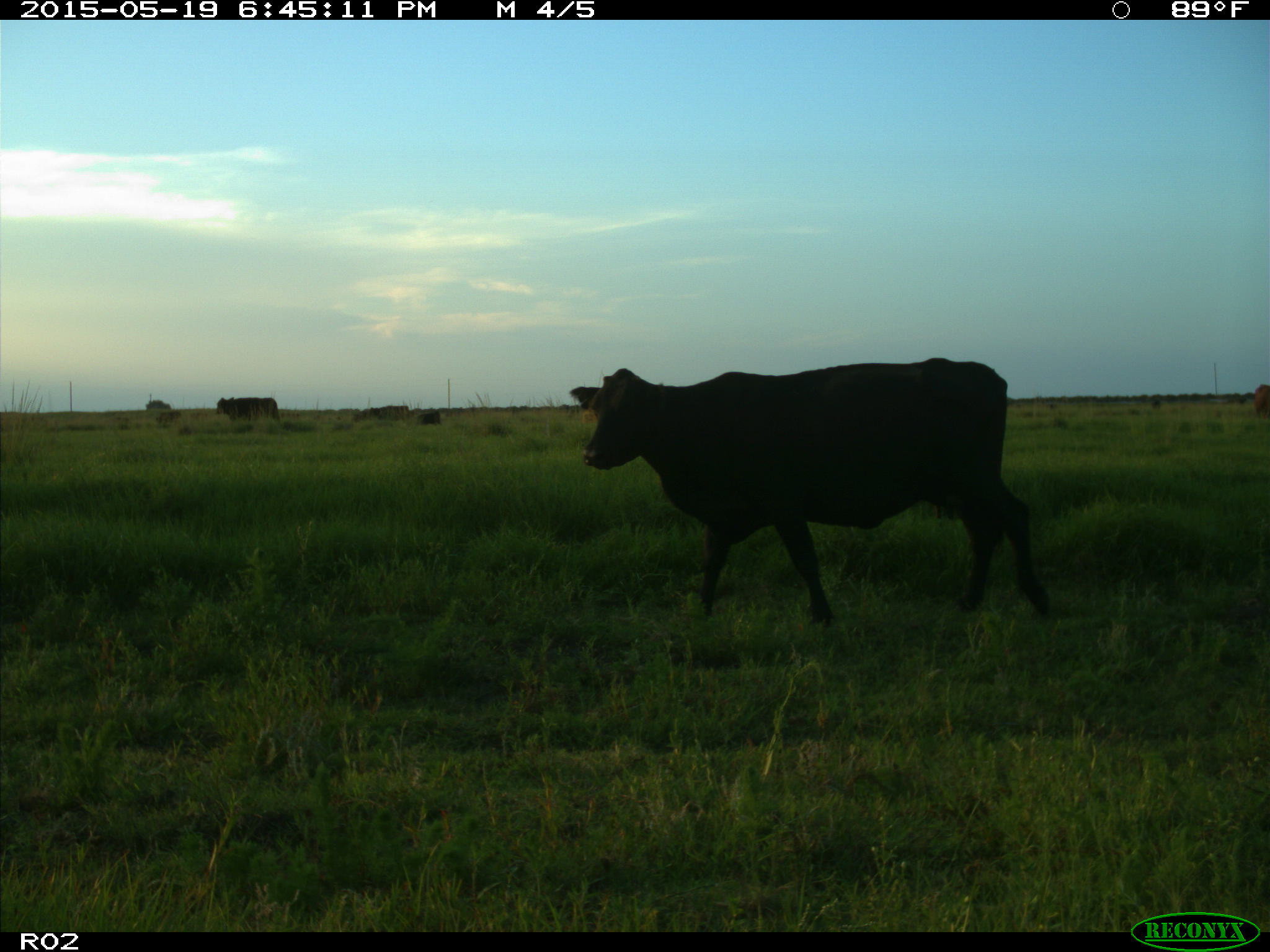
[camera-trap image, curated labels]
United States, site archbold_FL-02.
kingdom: Animalia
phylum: Chordata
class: Mammalia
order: Artiodactyla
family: Bovidae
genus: Bos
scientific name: Bos taurus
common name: domestic cow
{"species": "Bos taurus (domestic cow)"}